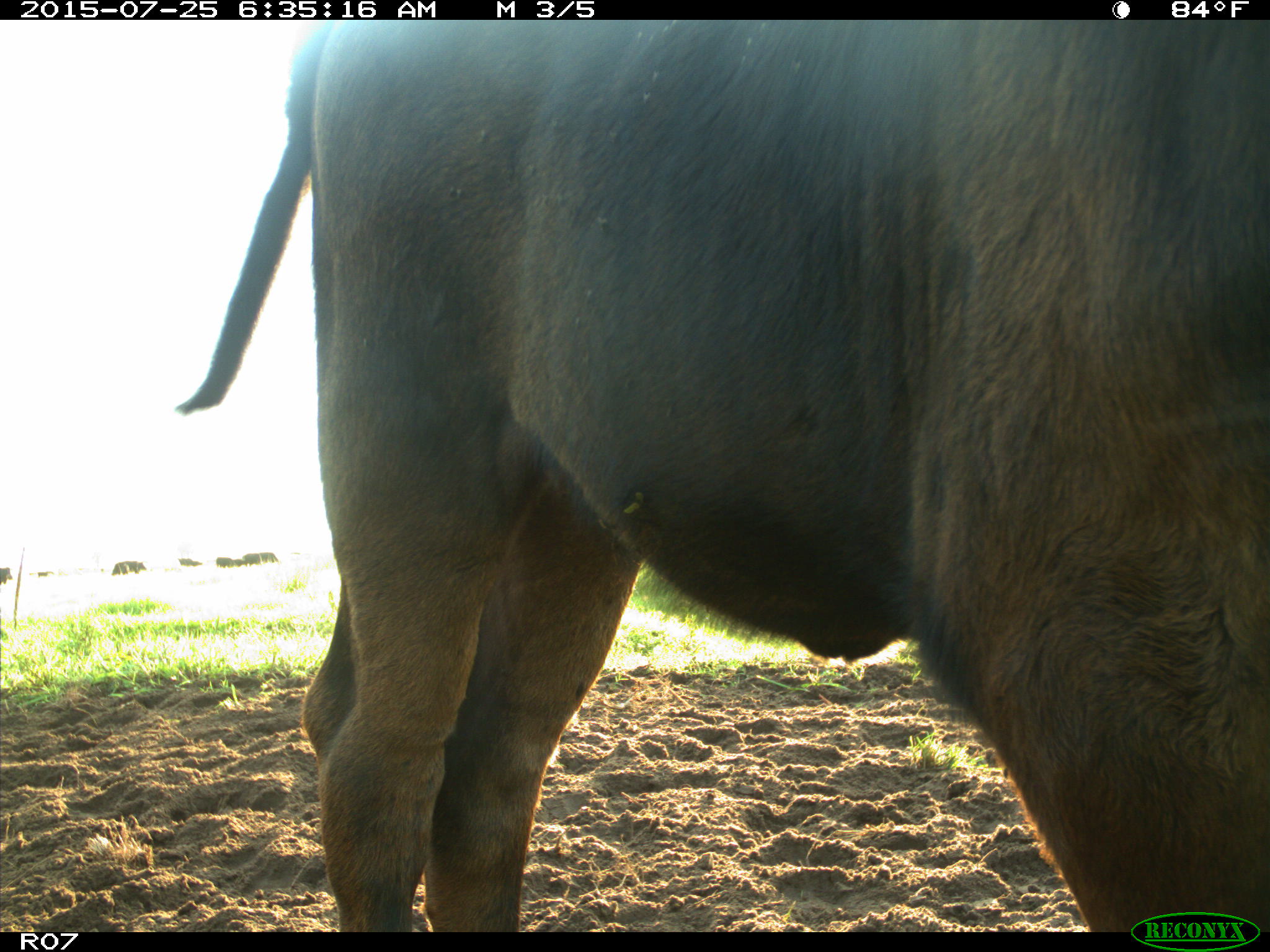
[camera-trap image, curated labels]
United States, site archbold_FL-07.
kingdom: Animalia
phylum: Chordata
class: Mammalia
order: Artiodactyla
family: Bovidae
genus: Bos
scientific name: Bos taurus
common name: domestic cow